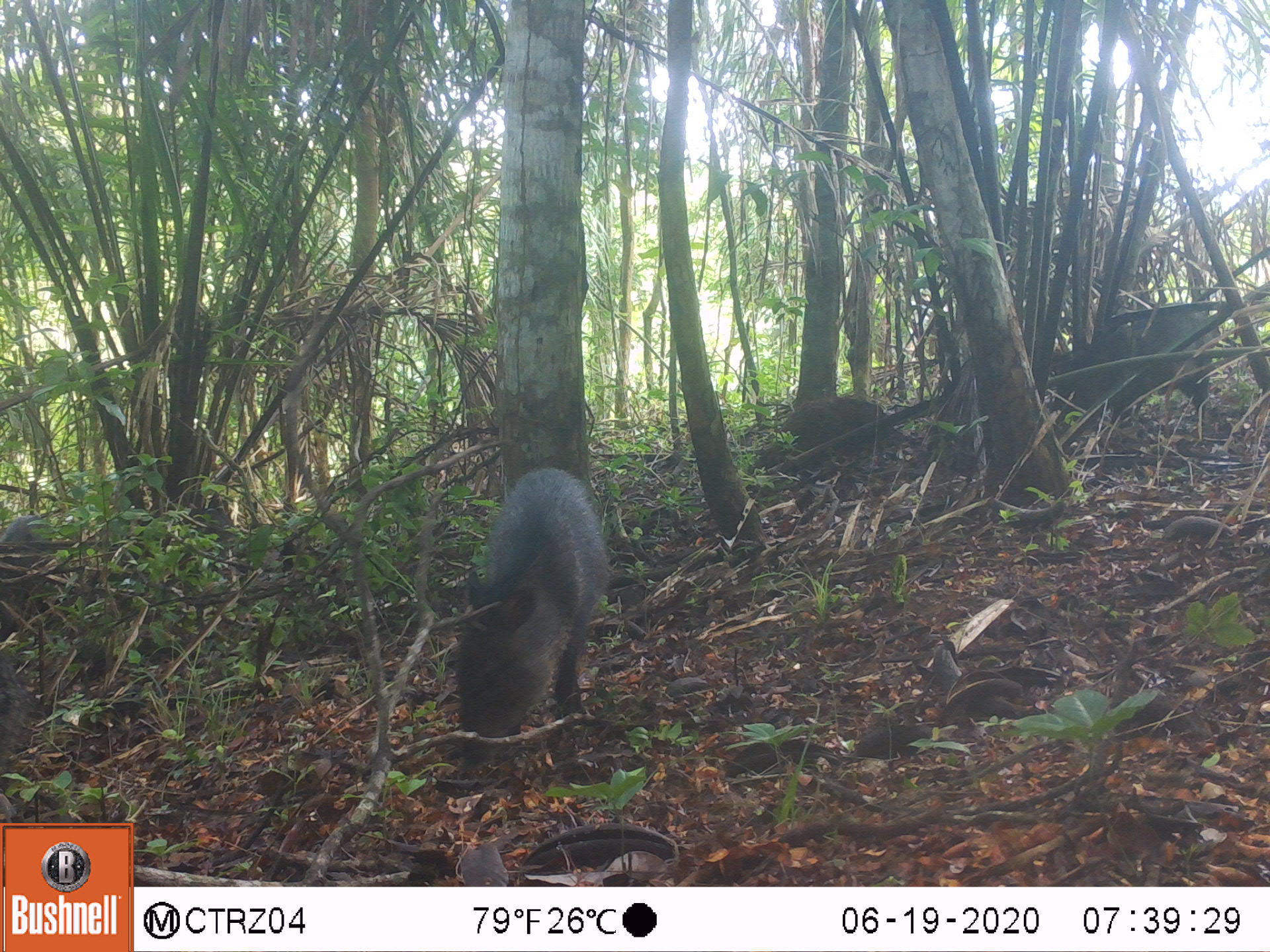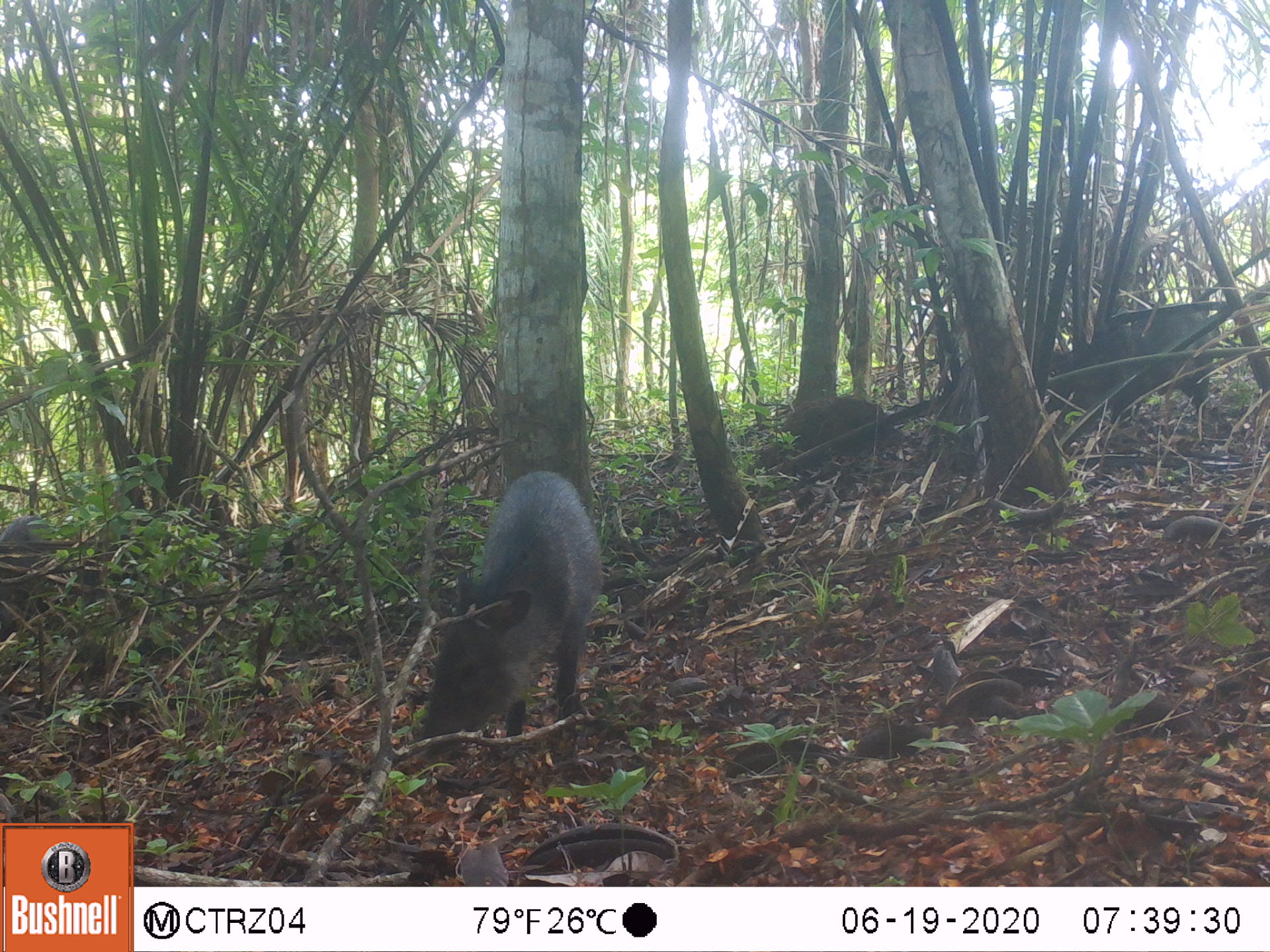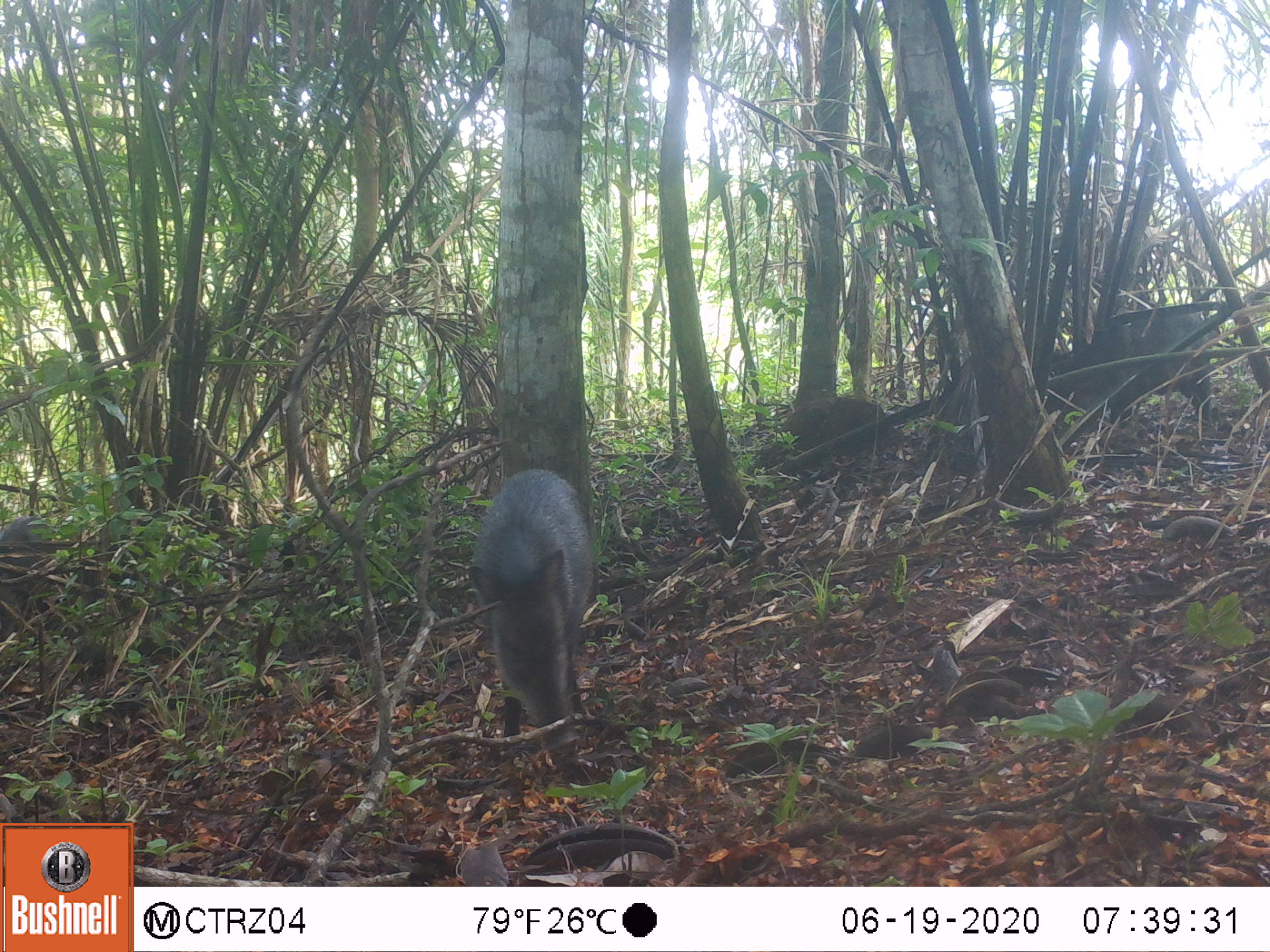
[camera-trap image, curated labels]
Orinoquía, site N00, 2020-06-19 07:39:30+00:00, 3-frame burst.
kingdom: Animalia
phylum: Chordata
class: Mammalia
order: Artiodactyla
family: Tayassuidae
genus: Pecari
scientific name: Pecari tajacu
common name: collared peccary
Collared peccary (Pecari tajacu).